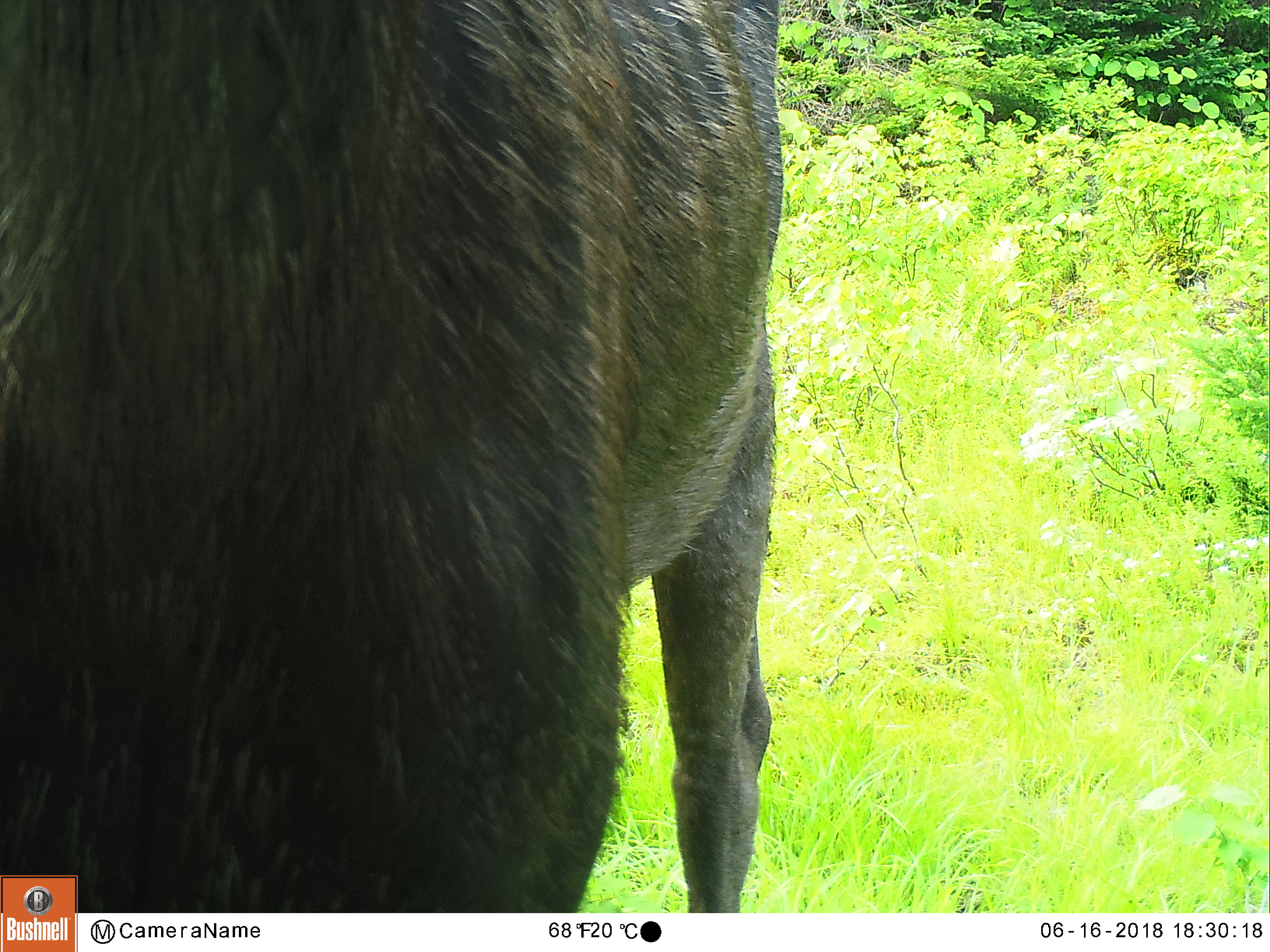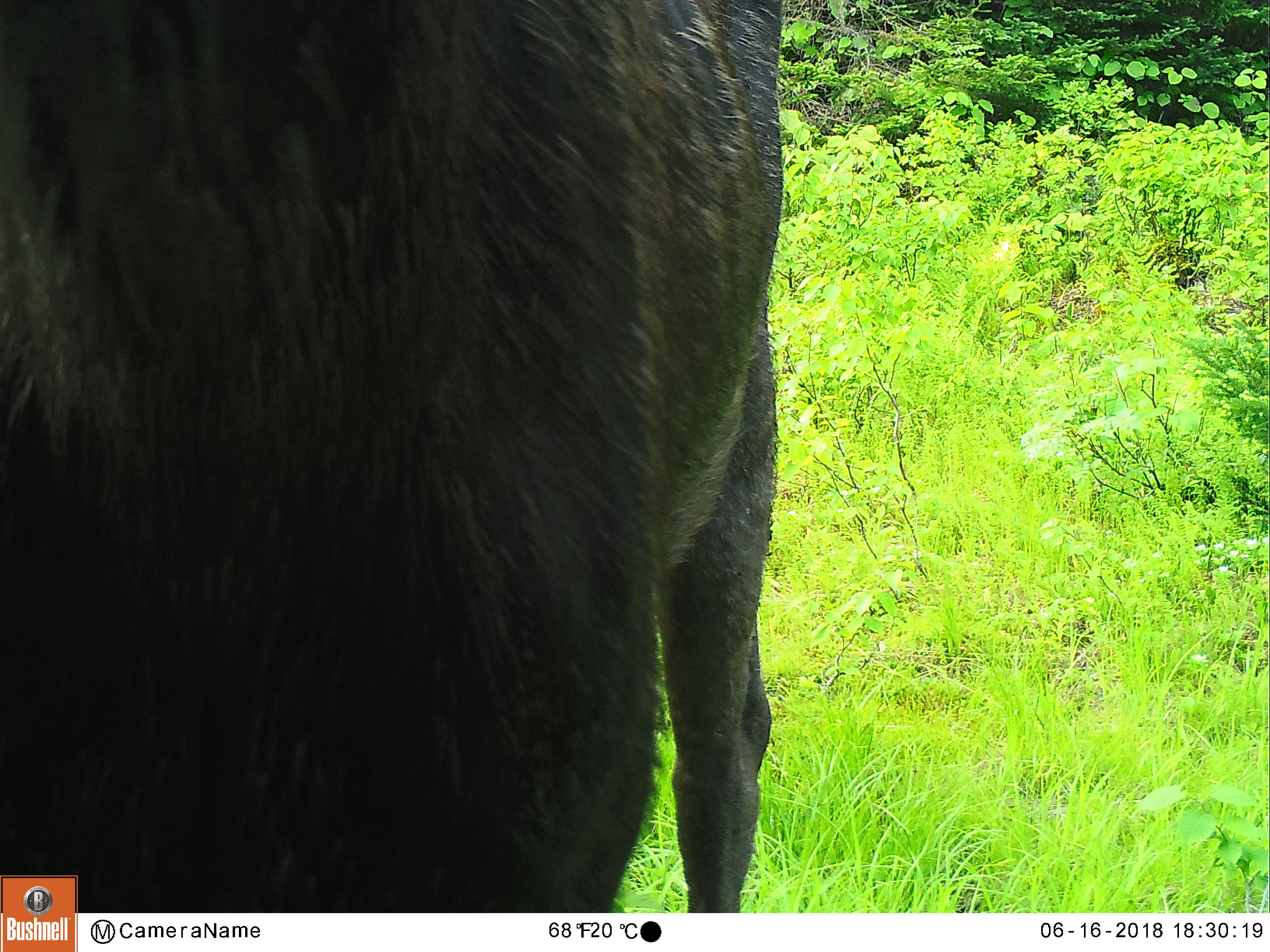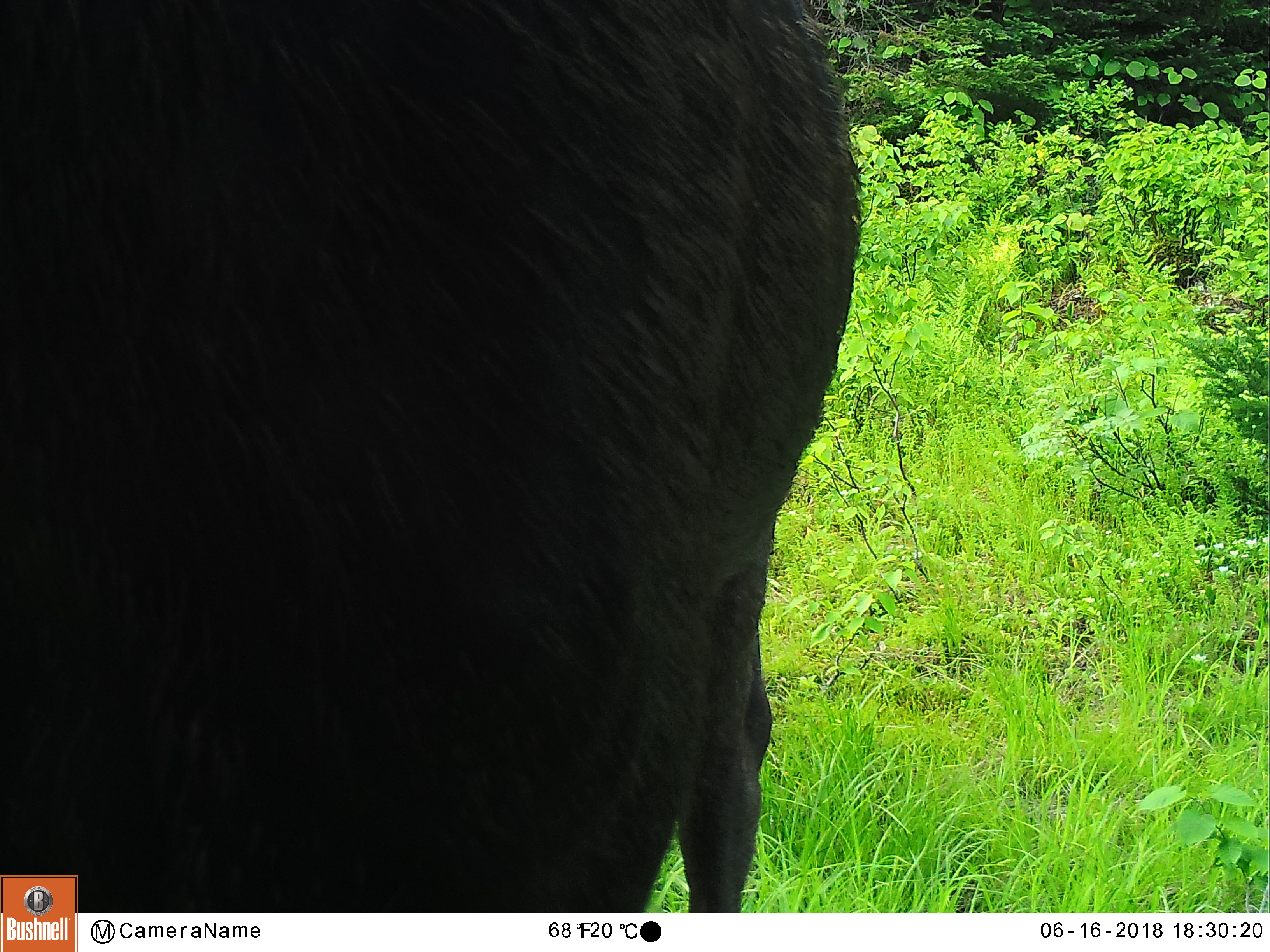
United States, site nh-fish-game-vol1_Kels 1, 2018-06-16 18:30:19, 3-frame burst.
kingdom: Animalia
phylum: Chordata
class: Mammalia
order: Artiodactyla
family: Cervidae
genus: Alces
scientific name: Alces alces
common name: moose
Moose (Alces alces).